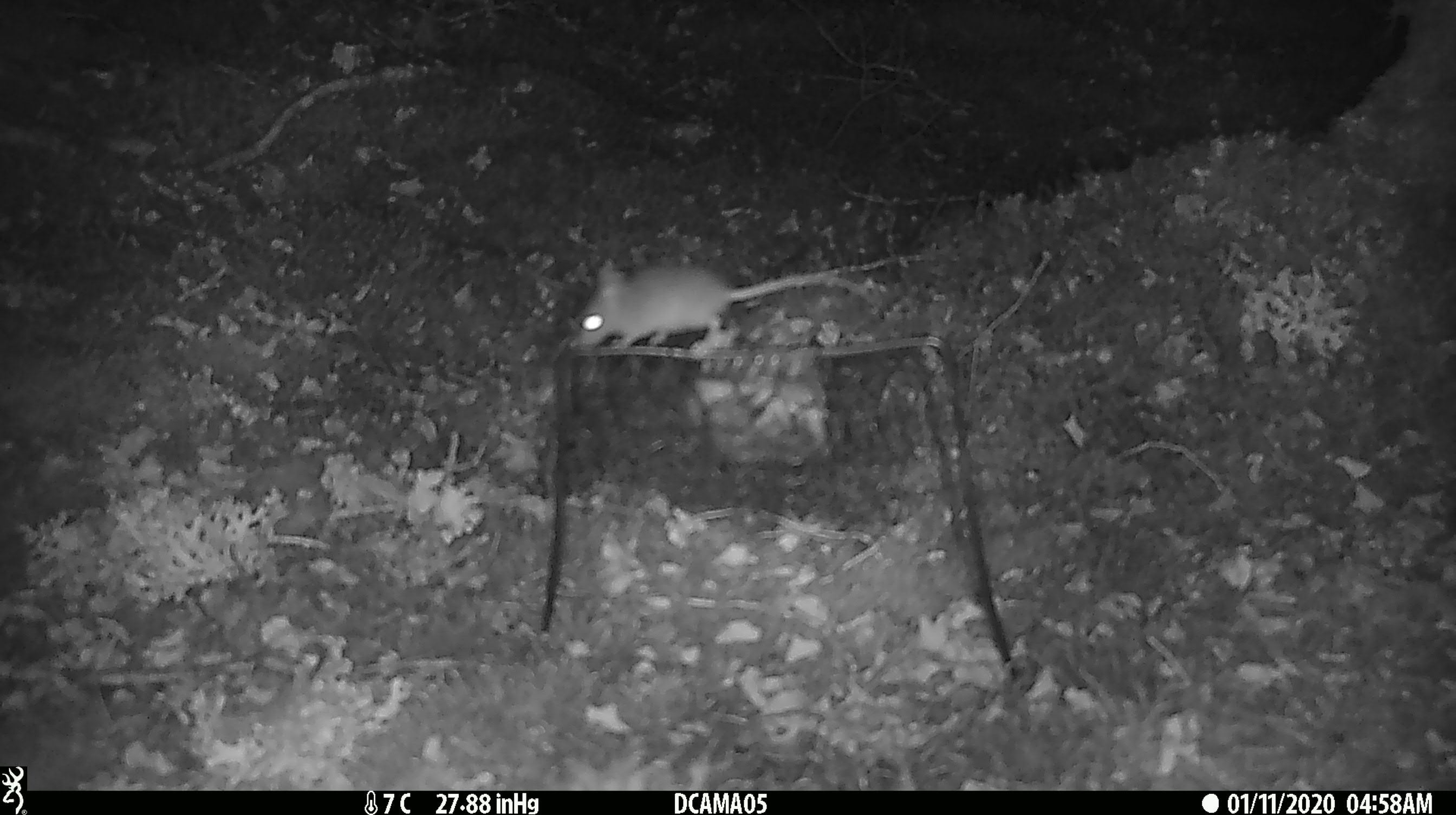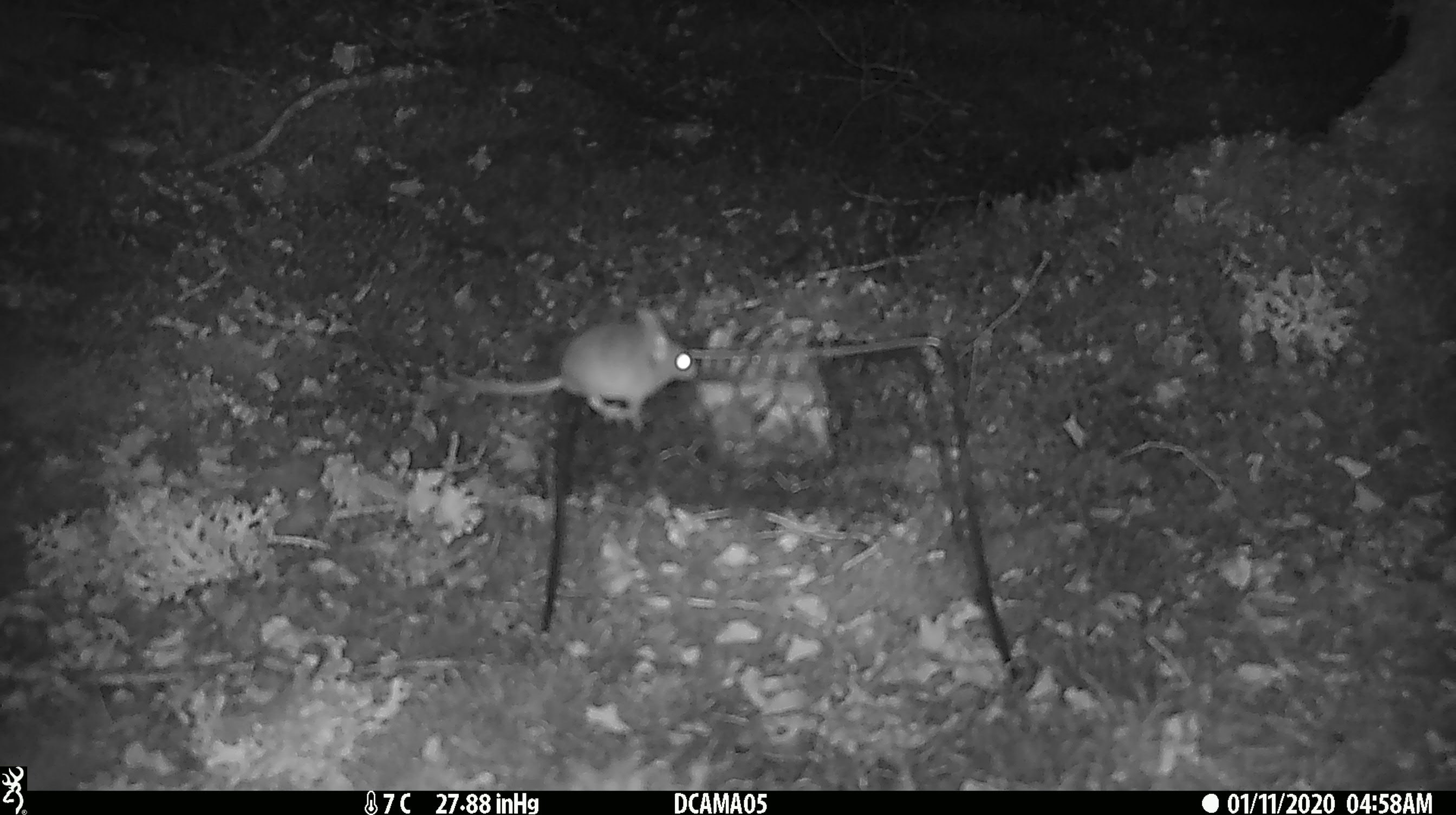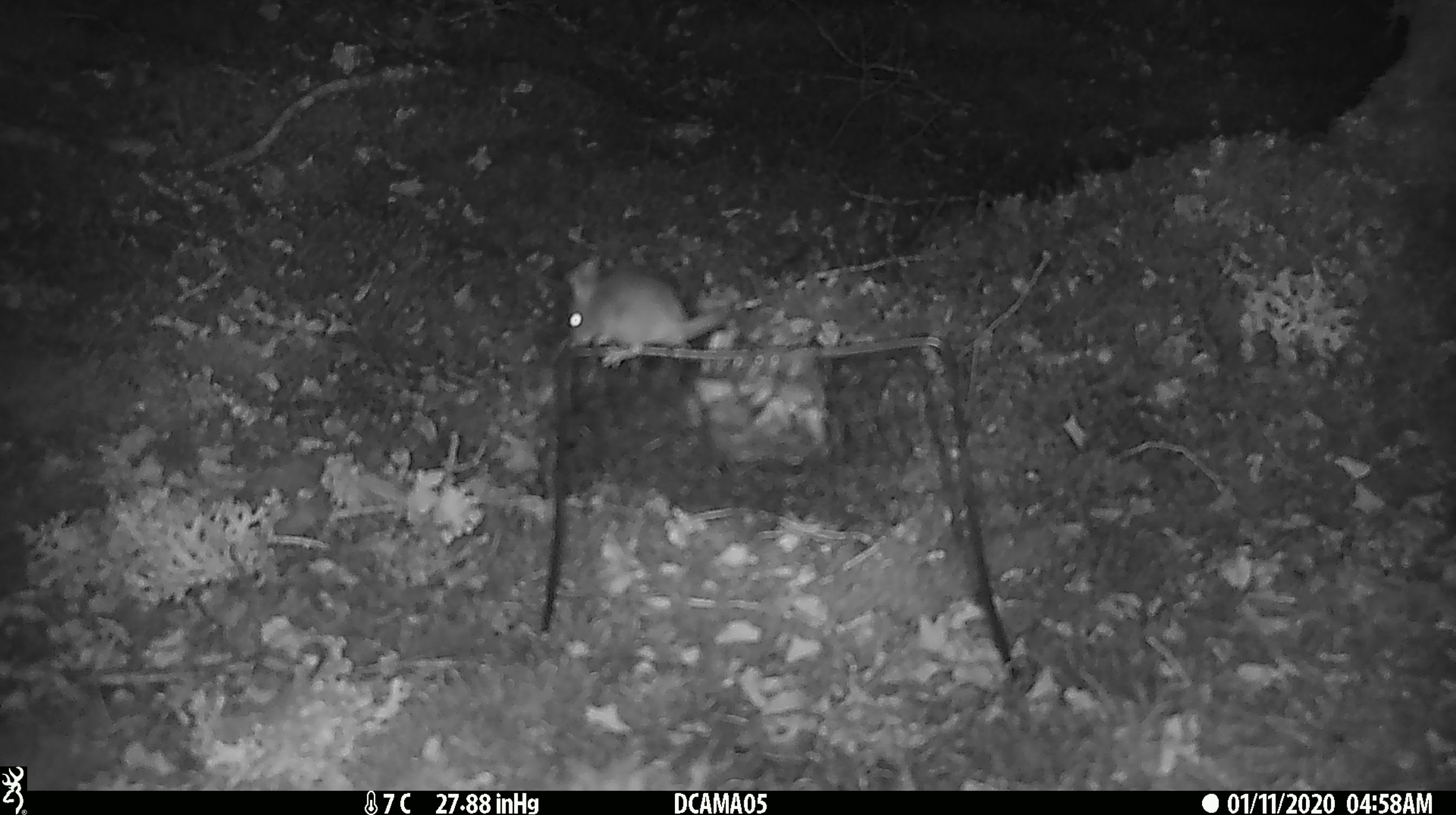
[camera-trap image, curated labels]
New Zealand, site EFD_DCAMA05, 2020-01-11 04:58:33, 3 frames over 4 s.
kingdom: Animalia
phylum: Chordata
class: Mammalia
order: Rodentia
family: Muridae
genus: Mus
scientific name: Mus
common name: mouse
Mouse (Mus).